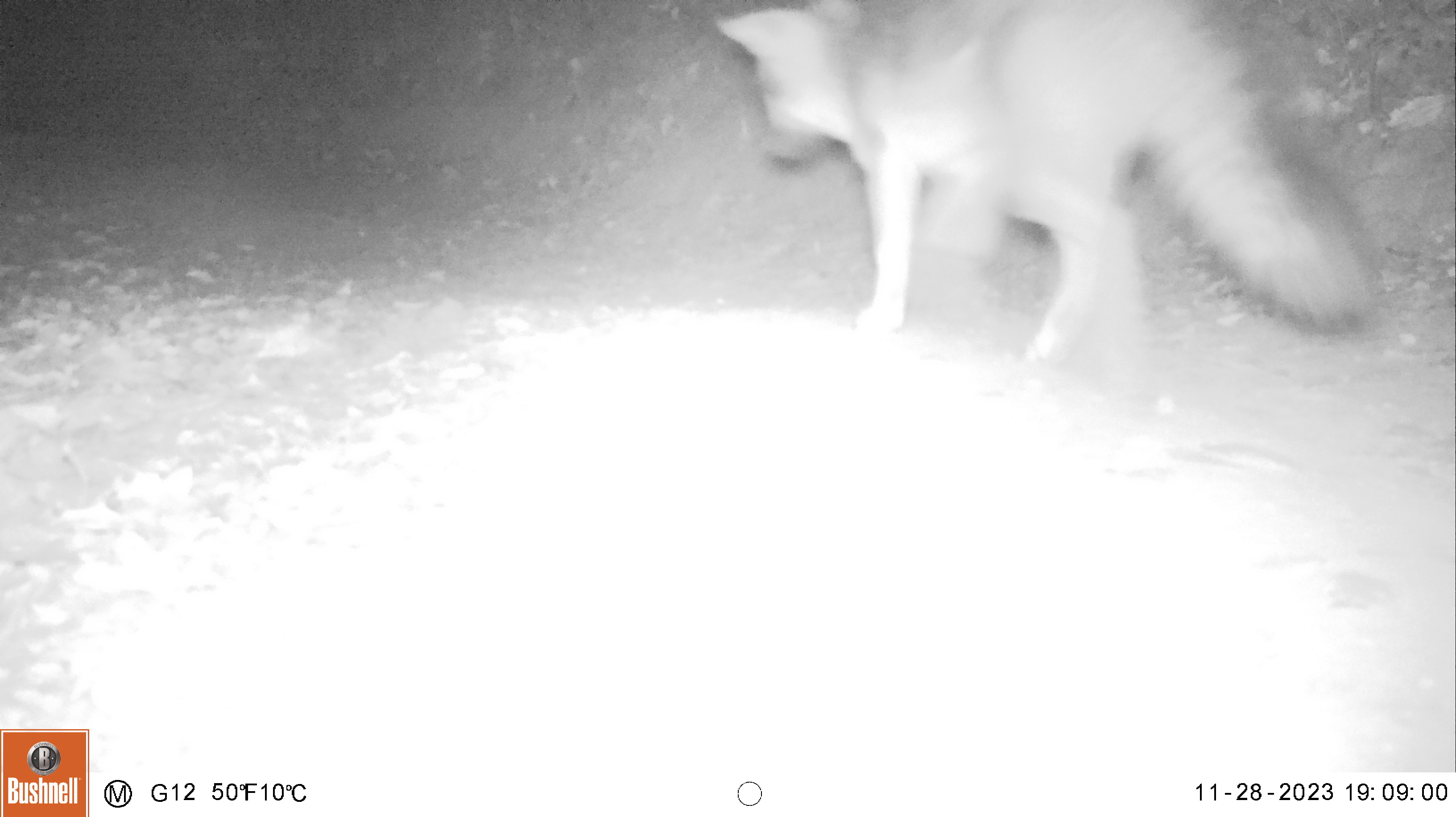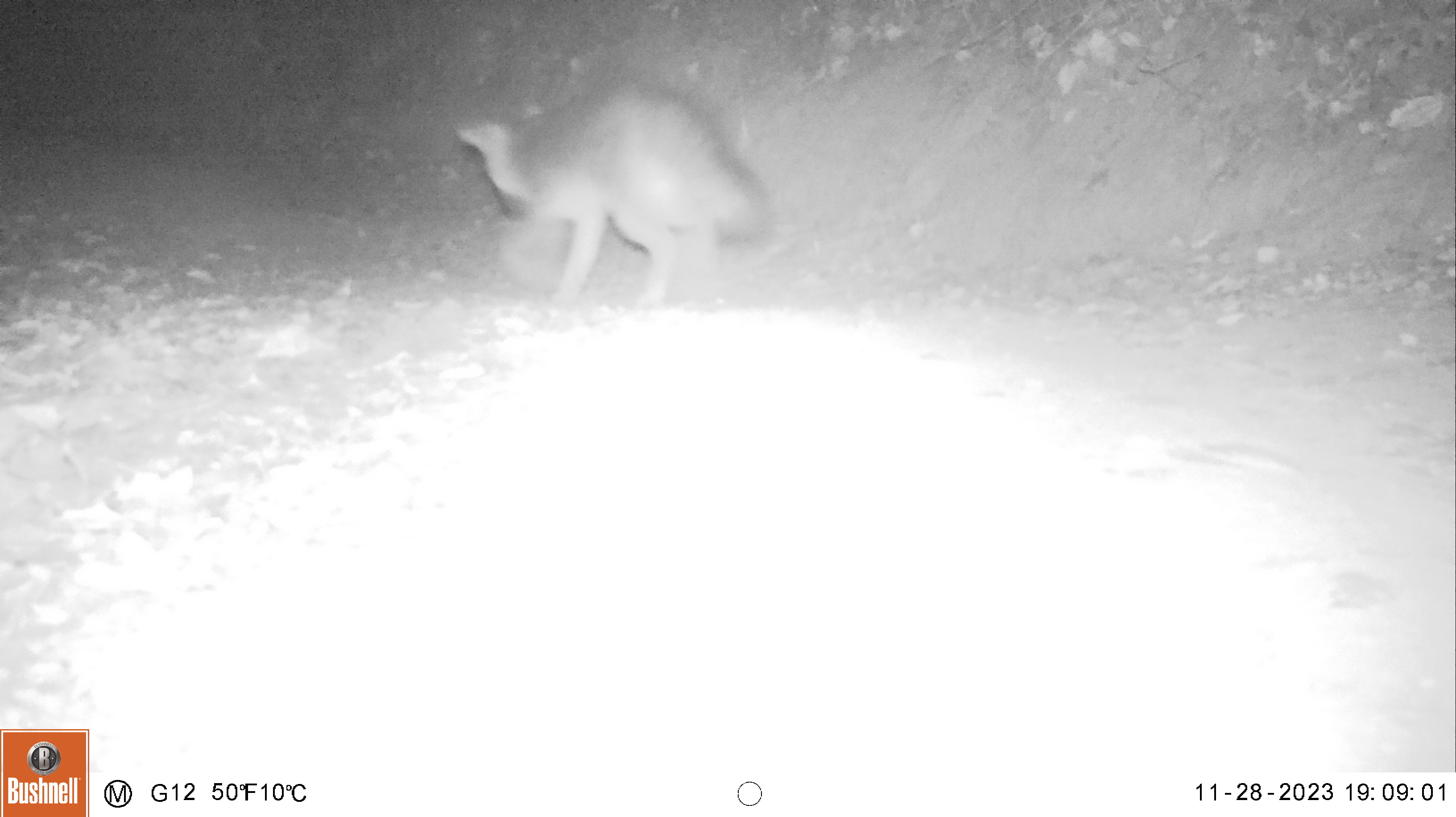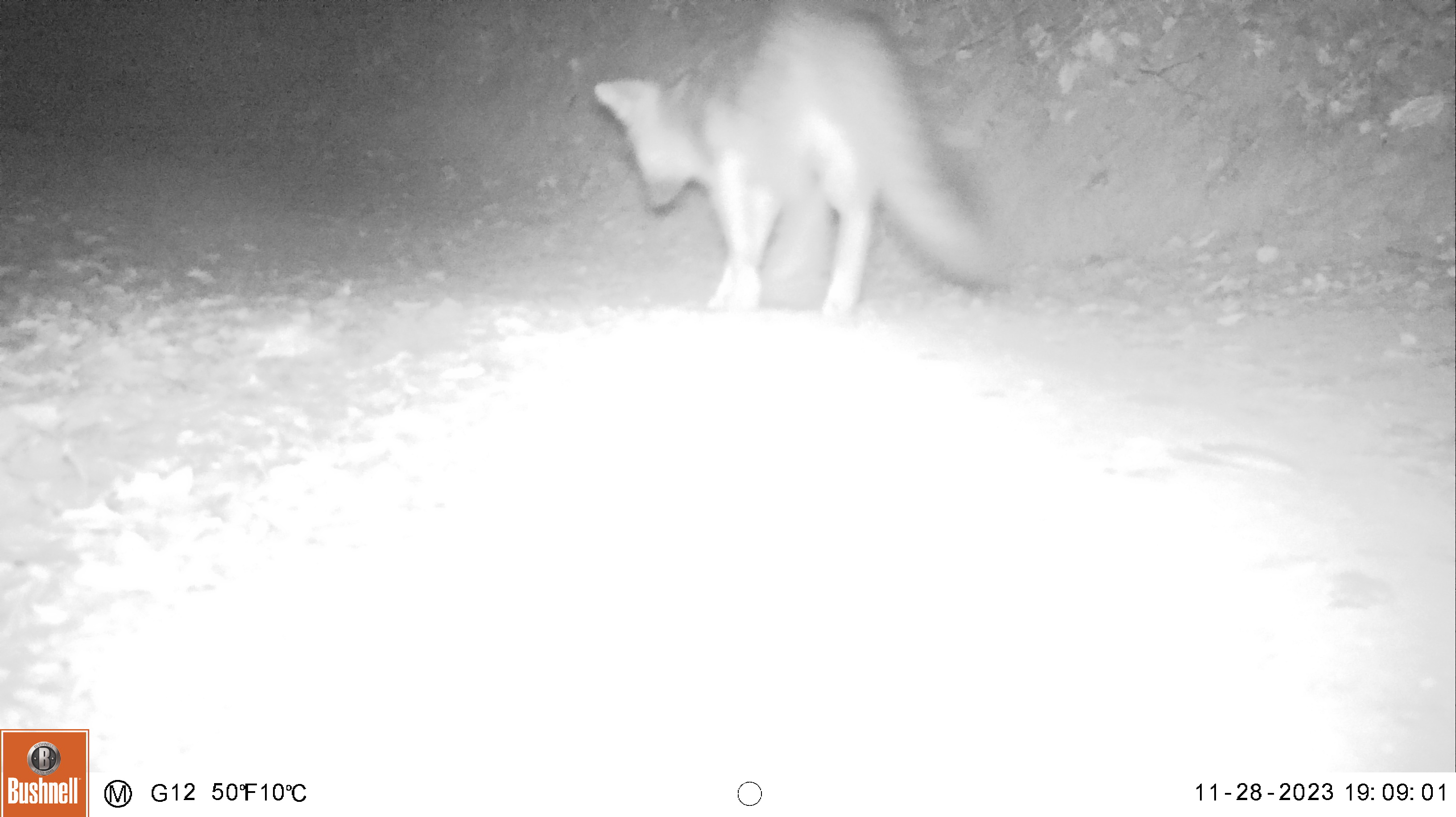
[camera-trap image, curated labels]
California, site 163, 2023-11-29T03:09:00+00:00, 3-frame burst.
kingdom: Animalia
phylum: Chordata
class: Mammalia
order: Carnivora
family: Canidae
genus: Urocyon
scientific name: Urocyon cinereoargenteus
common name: gray fox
Gray fox (Urocyon cinereoargenteus).